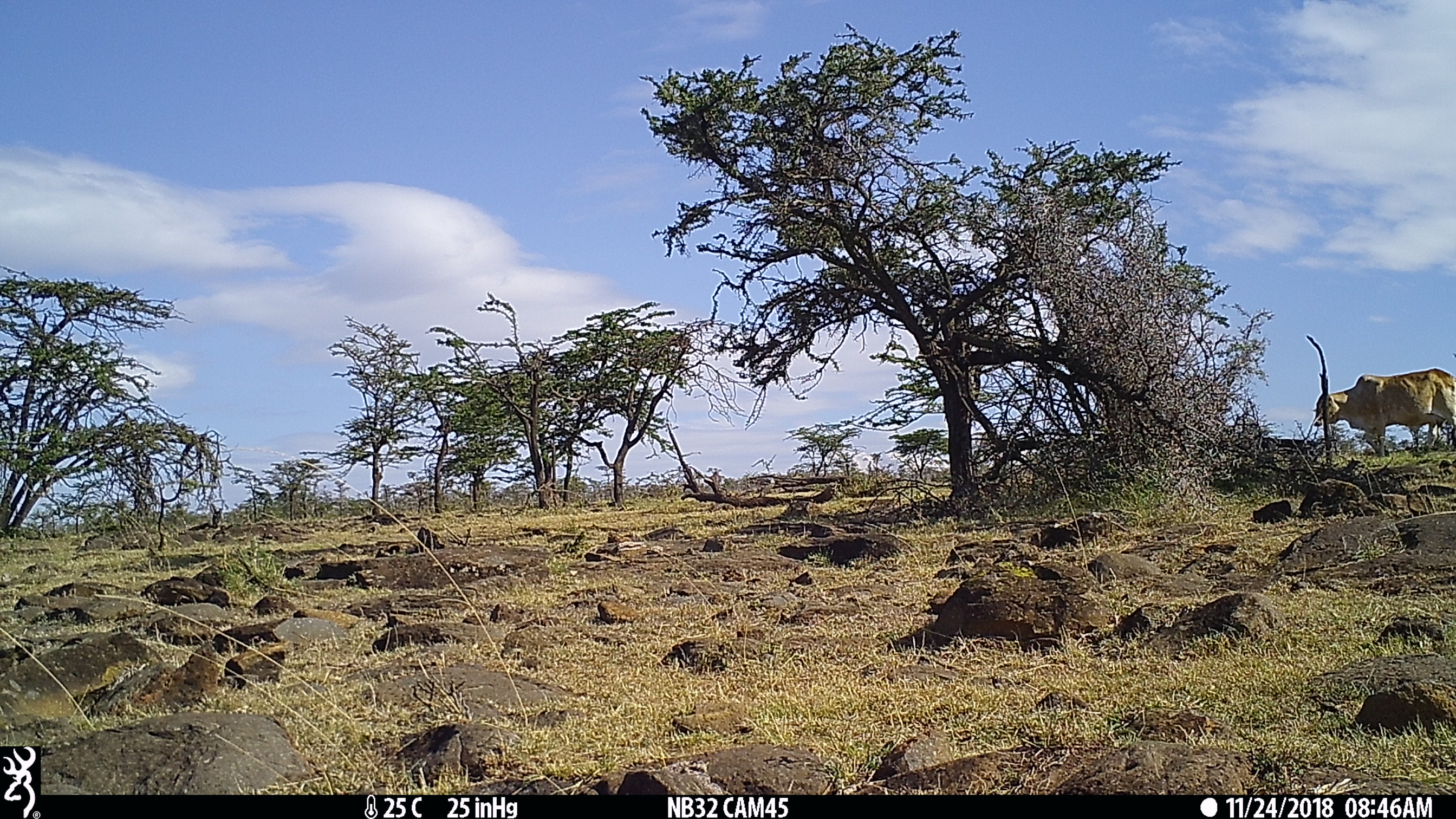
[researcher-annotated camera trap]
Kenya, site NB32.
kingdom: Animalia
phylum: Chordata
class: Mammalia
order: Artiodactyla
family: Bovidae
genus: Bos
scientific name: Bos taurus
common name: cattle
Cattle (Bos taurus).